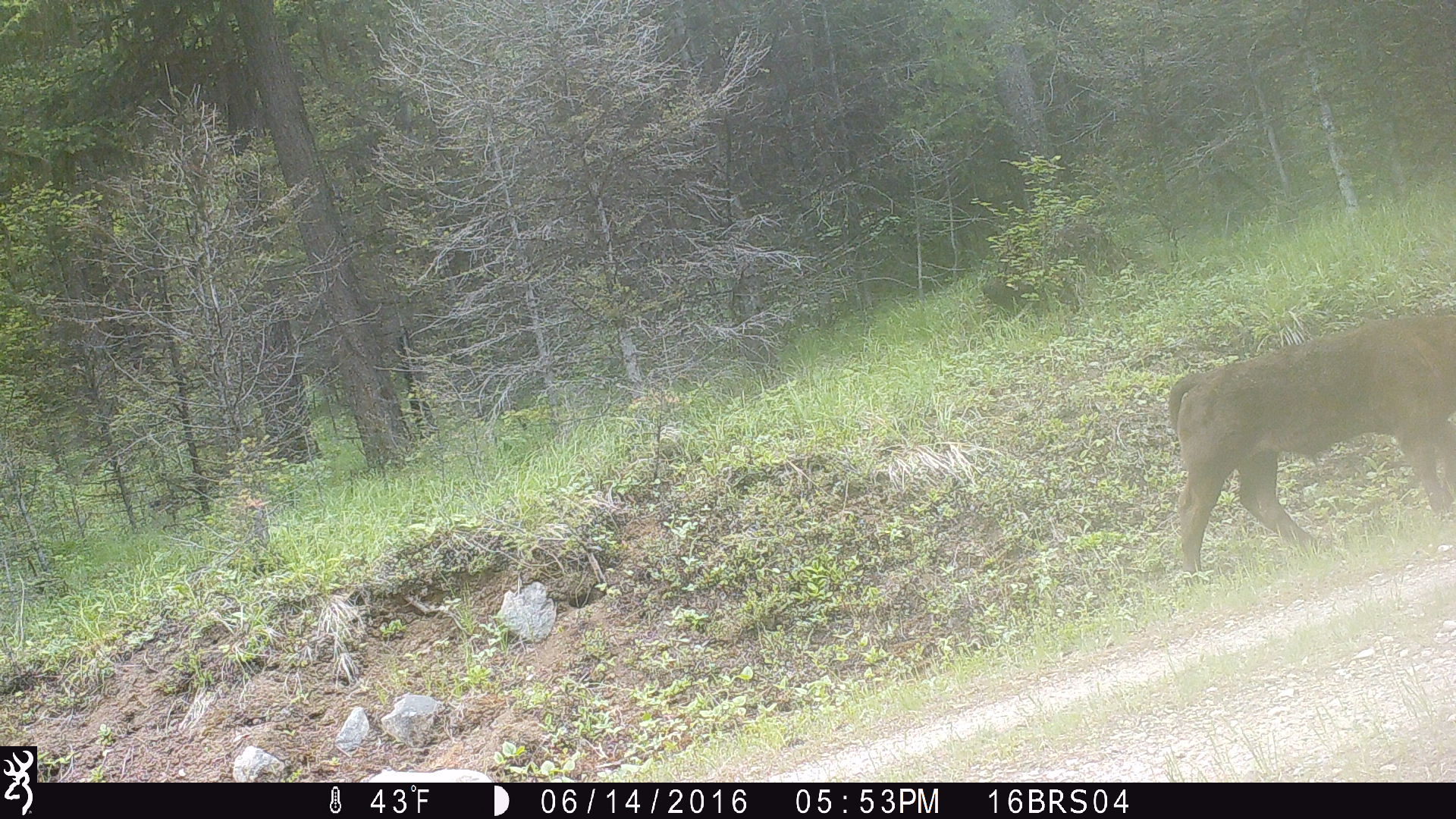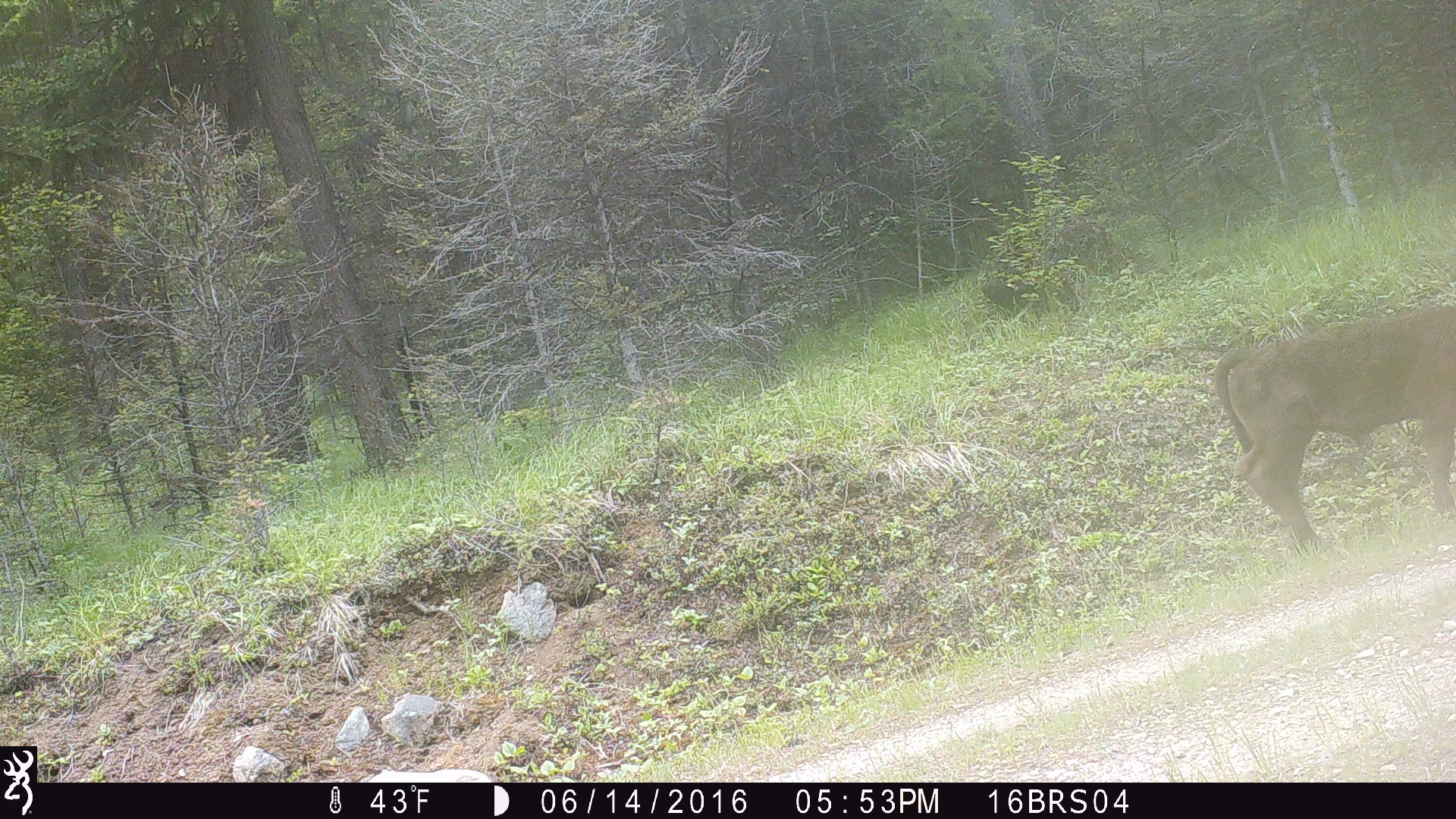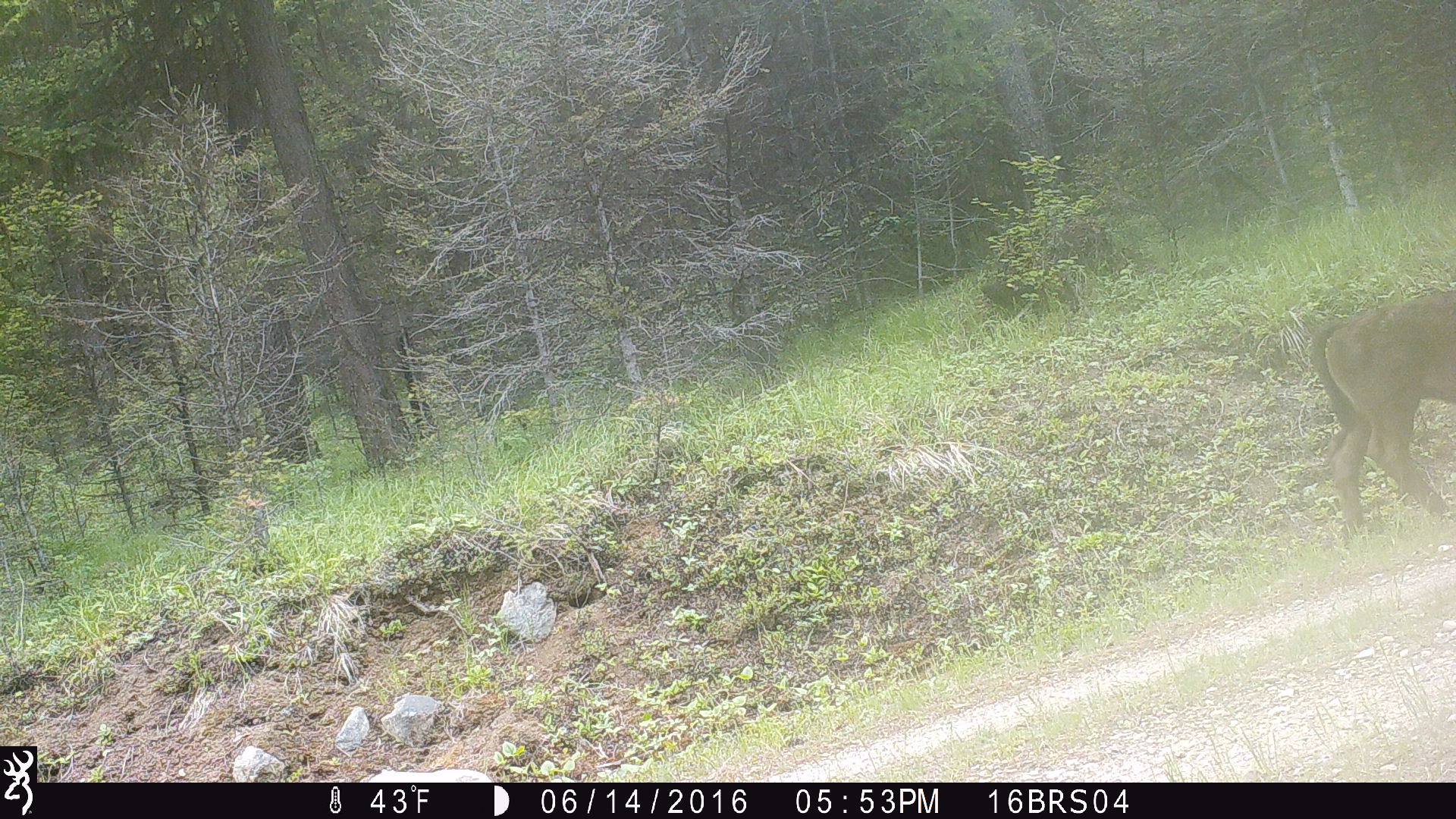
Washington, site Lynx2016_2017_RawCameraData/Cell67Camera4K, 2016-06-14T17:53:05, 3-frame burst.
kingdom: Animalia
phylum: Chordata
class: Mammalia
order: Artiodactyla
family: Bovidae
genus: Bos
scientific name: Bos taurus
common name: domestic cattle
Domestic cattle (Bos taurus). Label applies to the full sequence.